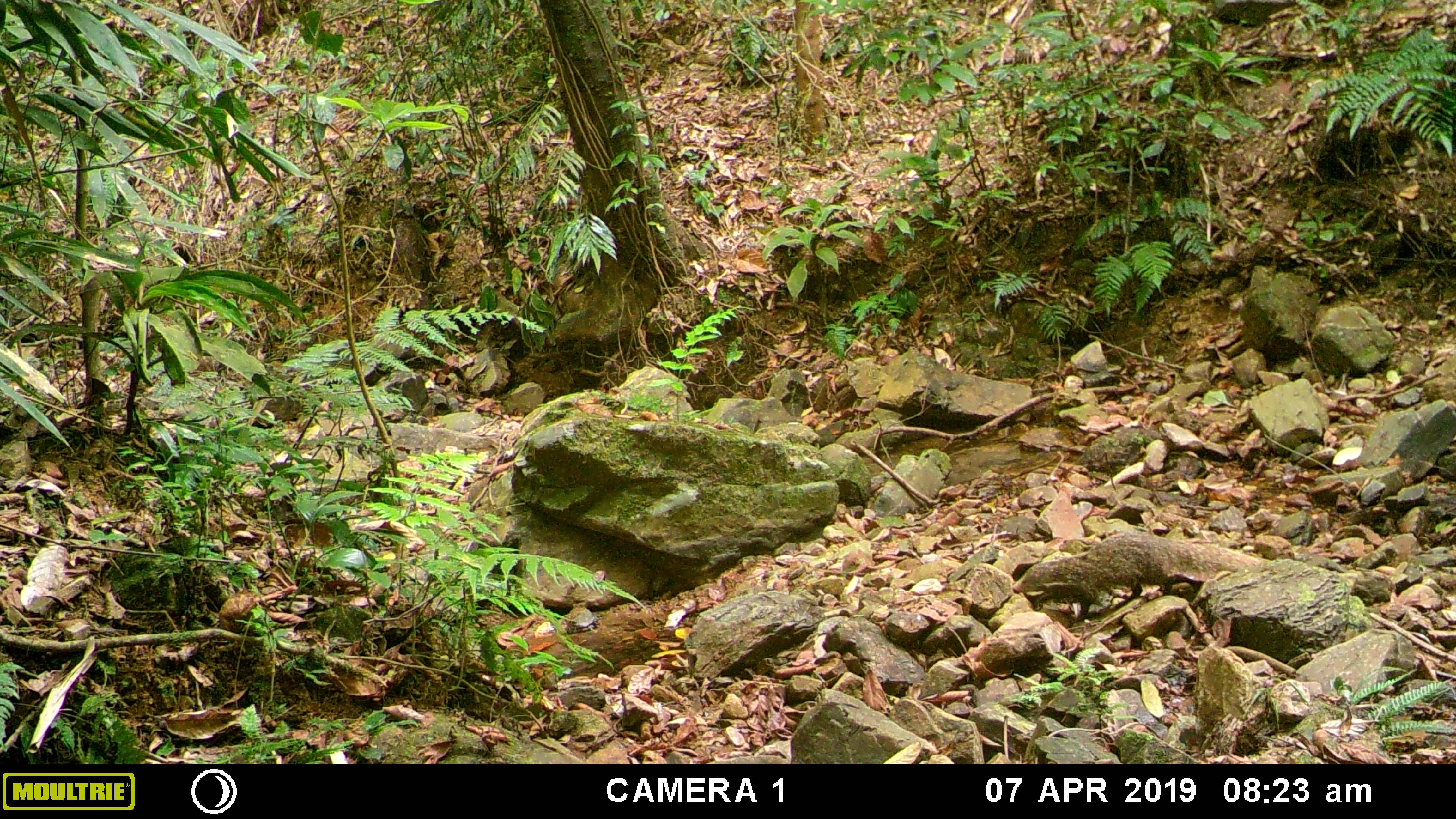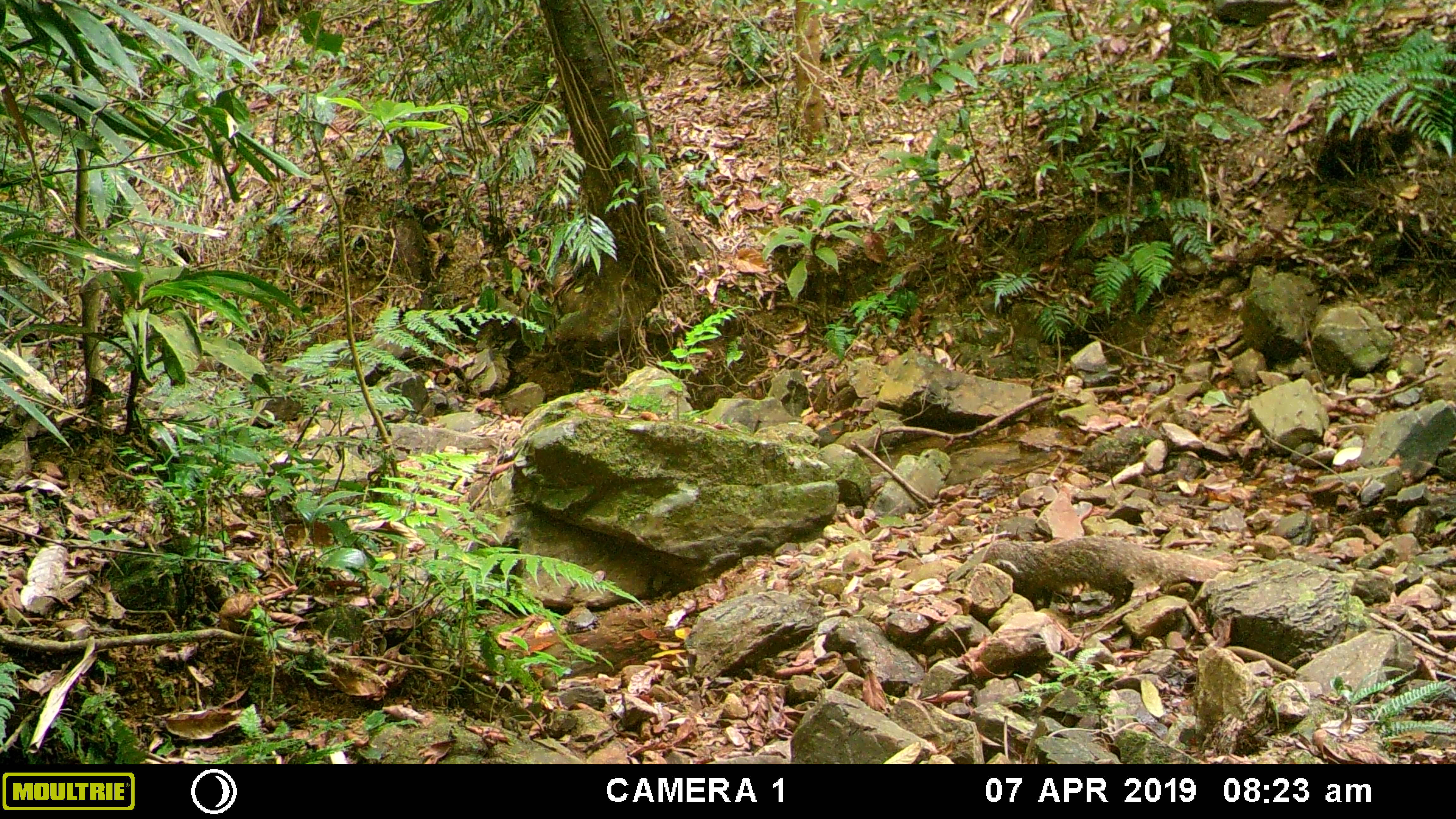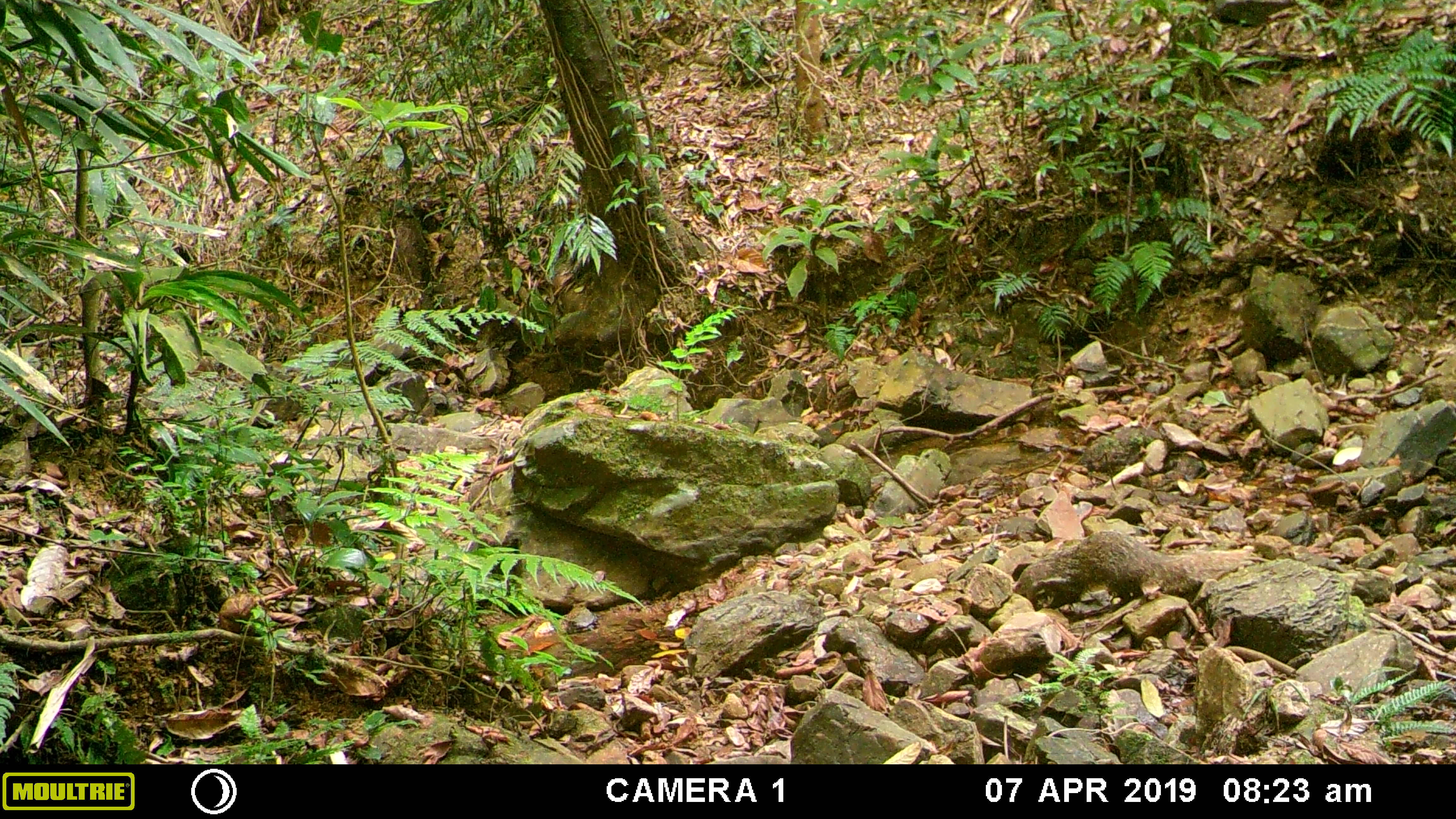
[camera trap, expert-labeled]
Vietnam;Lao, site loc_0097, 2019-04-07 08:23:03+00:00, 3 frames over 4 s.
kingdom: Animalia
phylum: Chordata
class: Mammalia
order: Carnivora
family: Herpestidae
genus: Urva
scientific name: Urva urva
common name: crab-eating mongoose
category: crab eating mongoose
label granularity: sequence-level